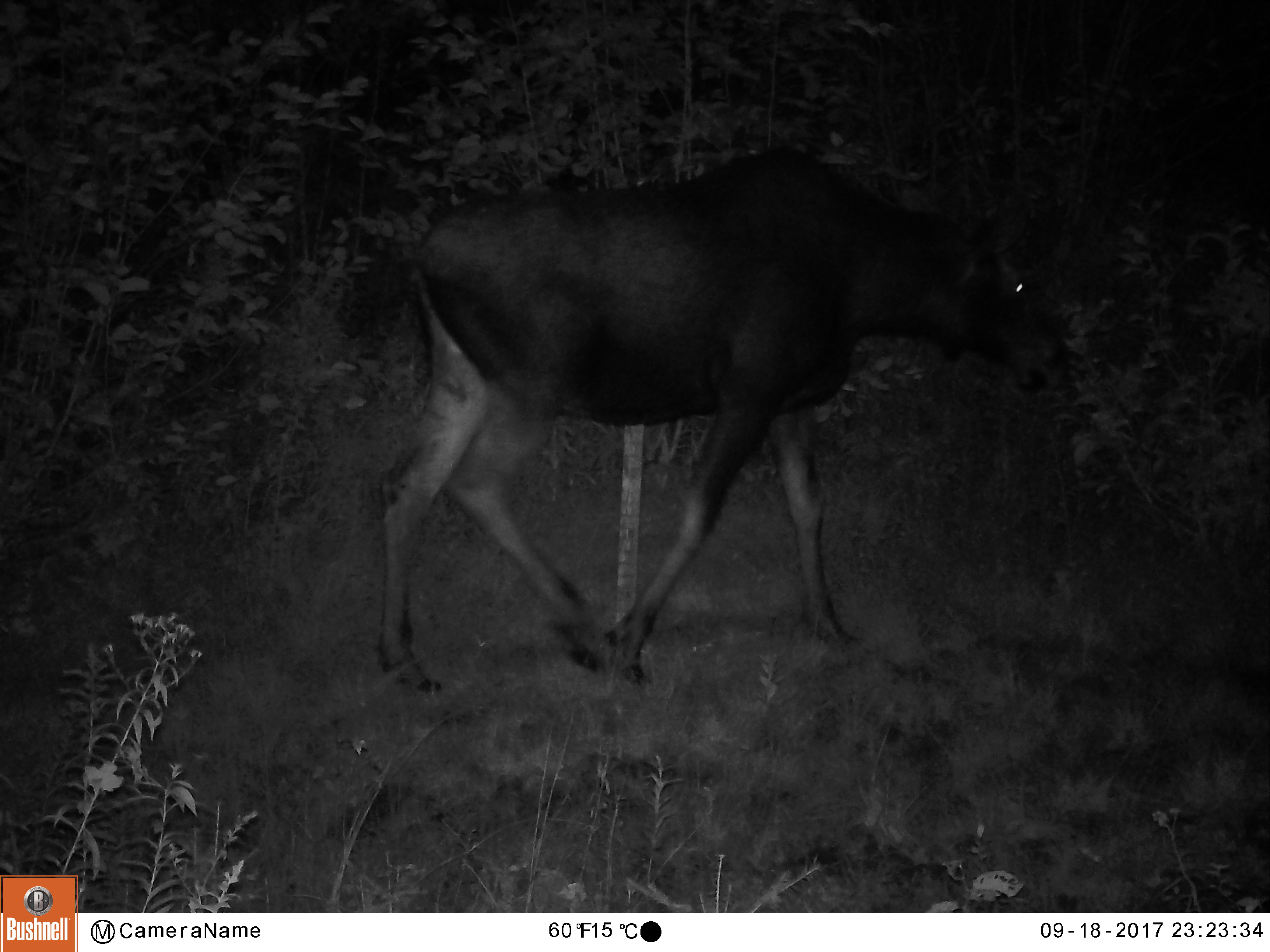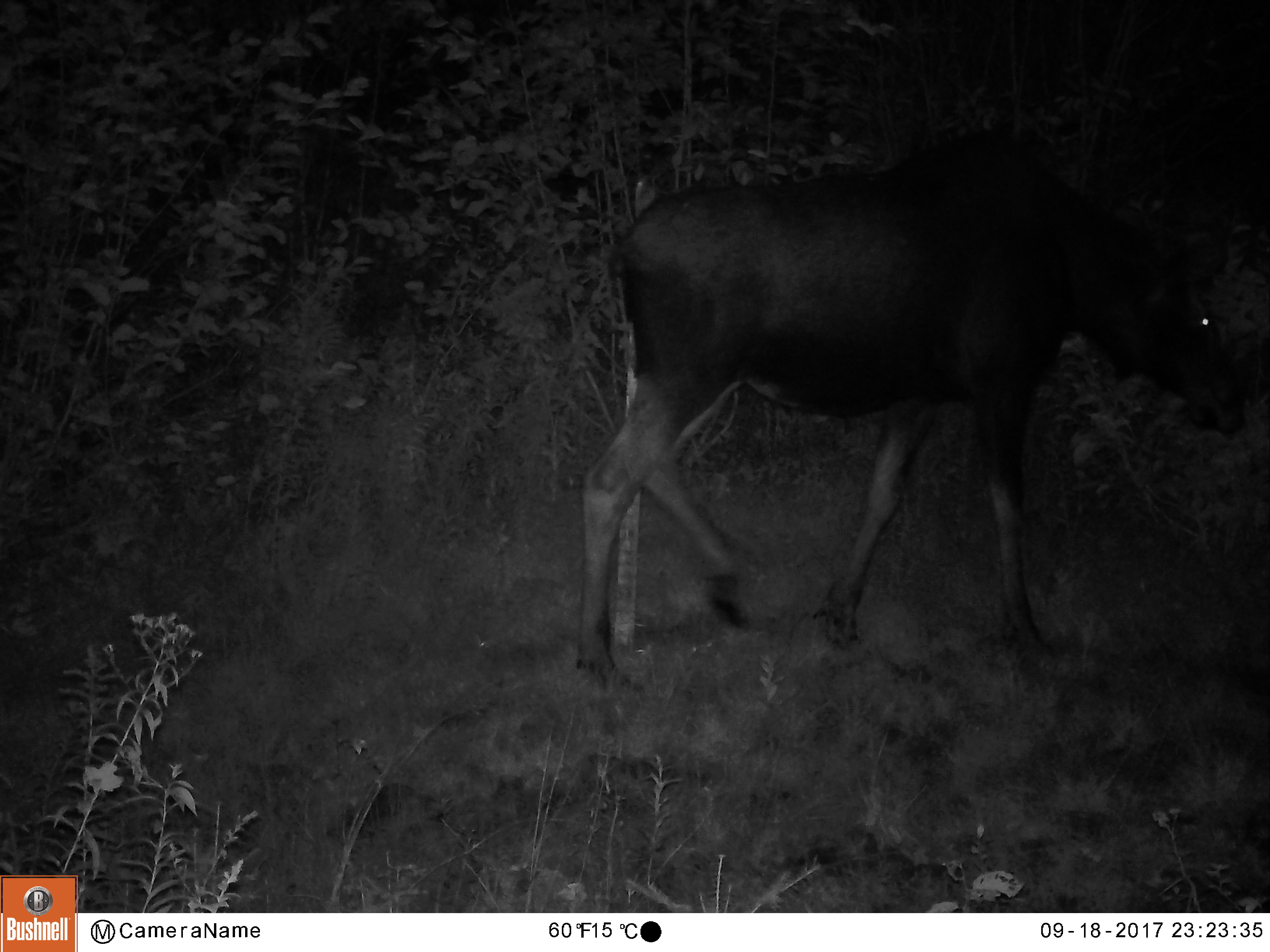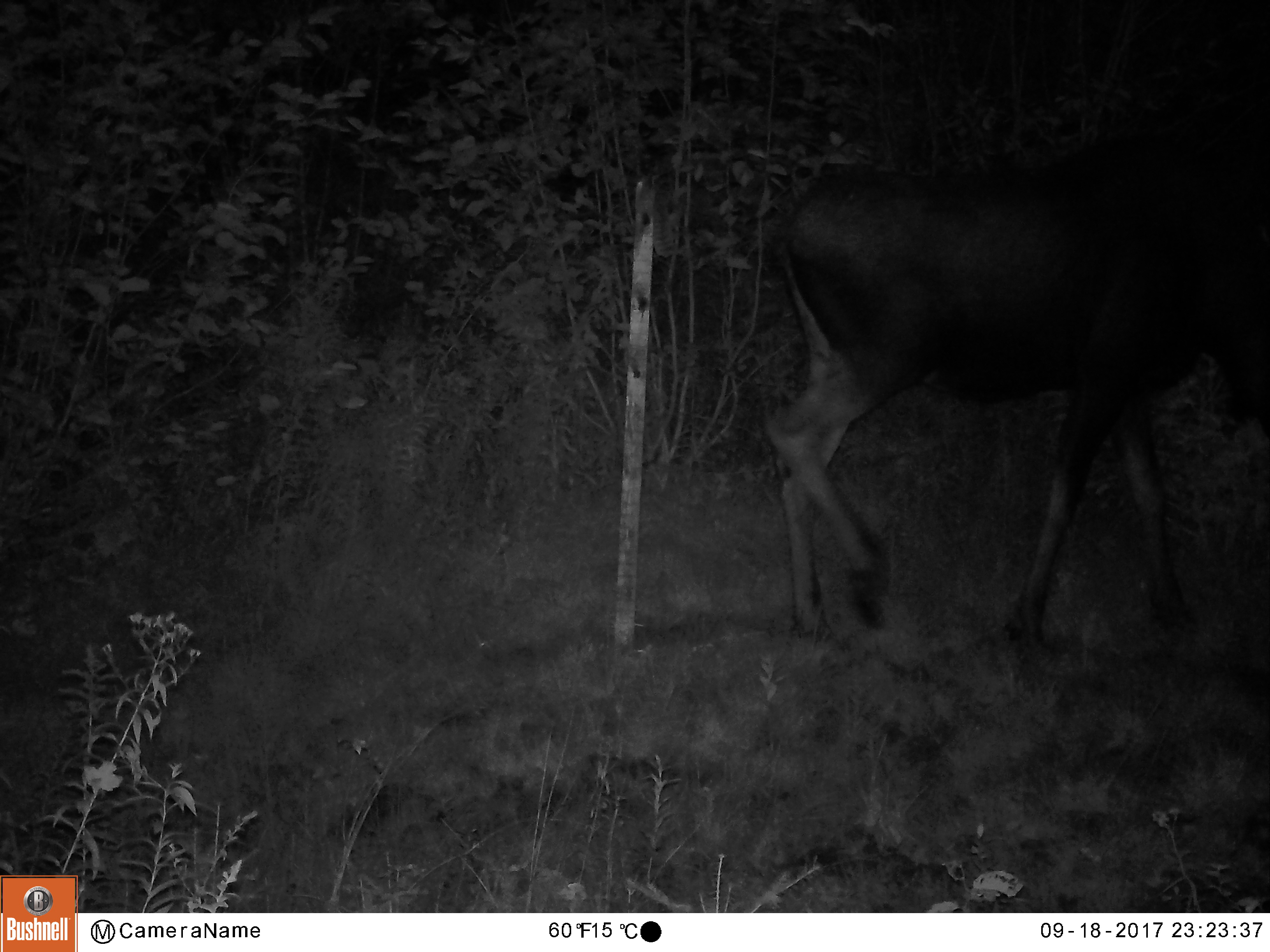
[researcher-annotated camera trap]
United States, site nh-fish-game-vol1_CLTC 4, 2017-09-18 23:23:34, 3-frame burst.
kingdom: Animalia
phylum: Chordata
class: Mammalia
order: Artiodactyla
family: Cervidae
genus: Alces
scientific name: Alces alces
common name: moose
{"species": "moose (Alces alces)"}